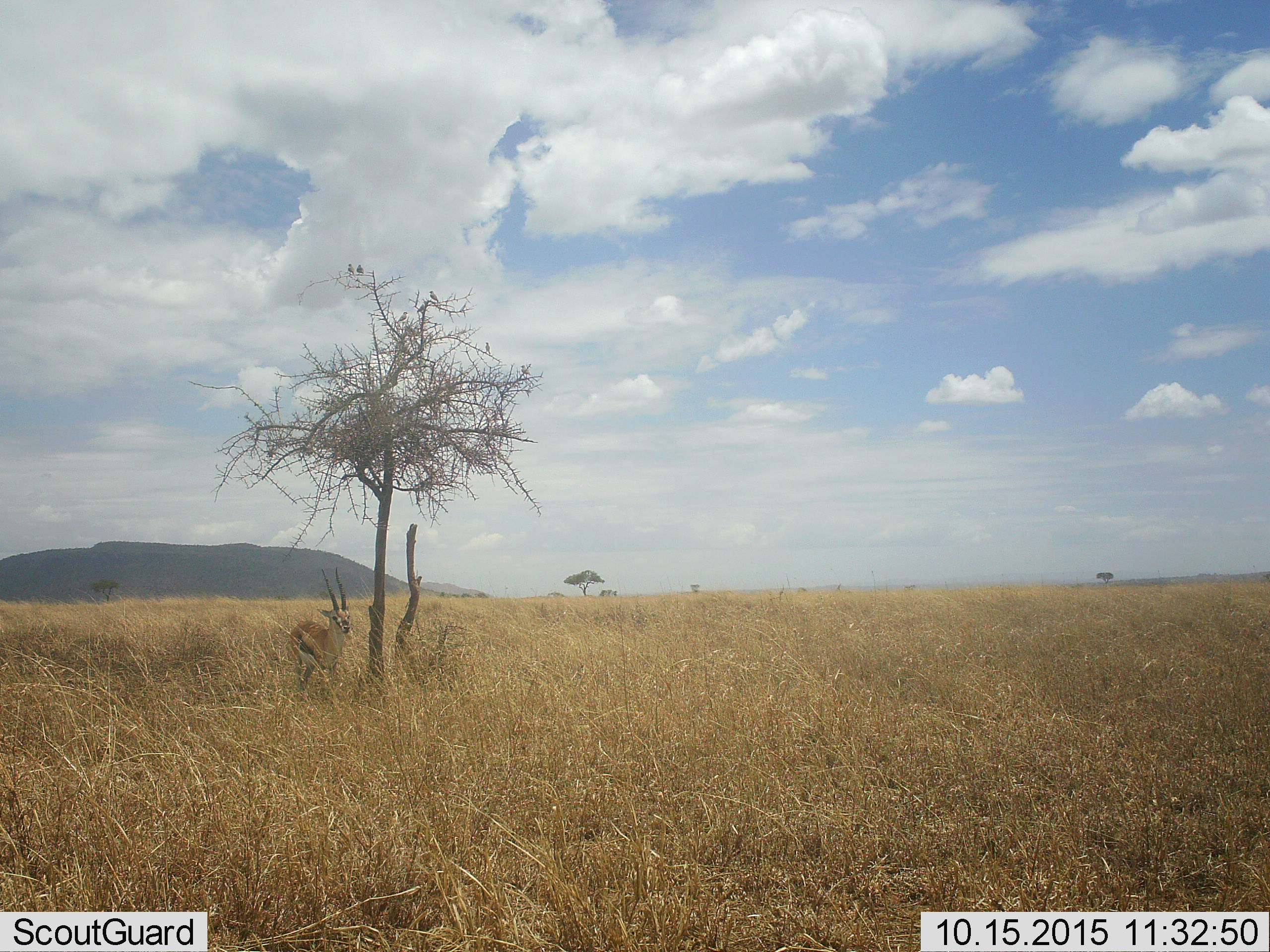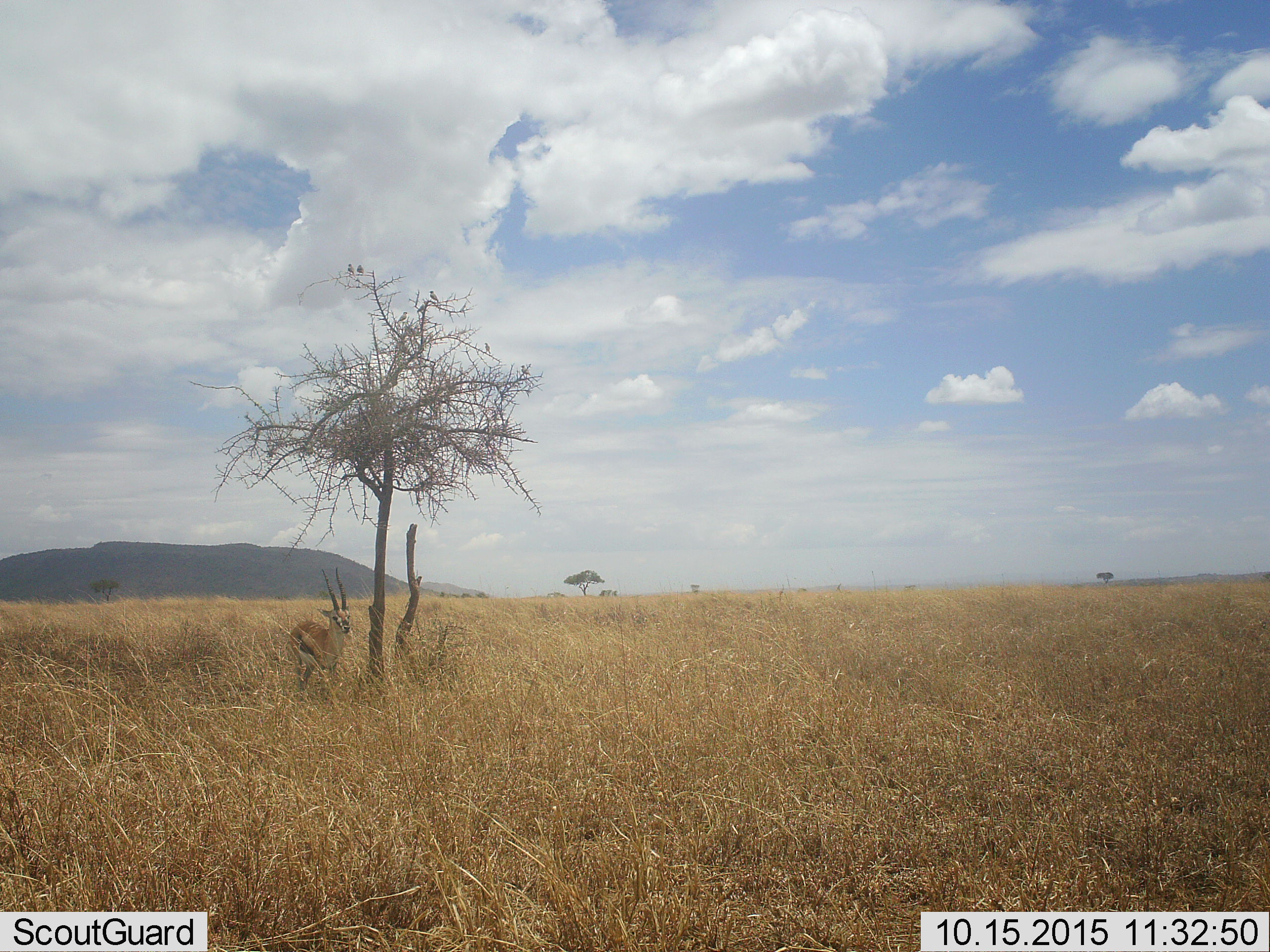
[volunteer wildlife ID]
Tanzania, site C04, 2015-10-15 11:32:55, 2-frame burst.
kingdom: Animalia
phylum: Chordata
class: Mammalia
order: Artiodactyla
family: Bovidae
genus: Eudorcas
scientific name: Eudorcas thomsonii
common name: thomson's gazelle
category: gazellethomsons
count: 1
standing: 100%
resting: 0%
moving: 0%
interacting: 0%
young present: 0%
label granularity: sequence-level